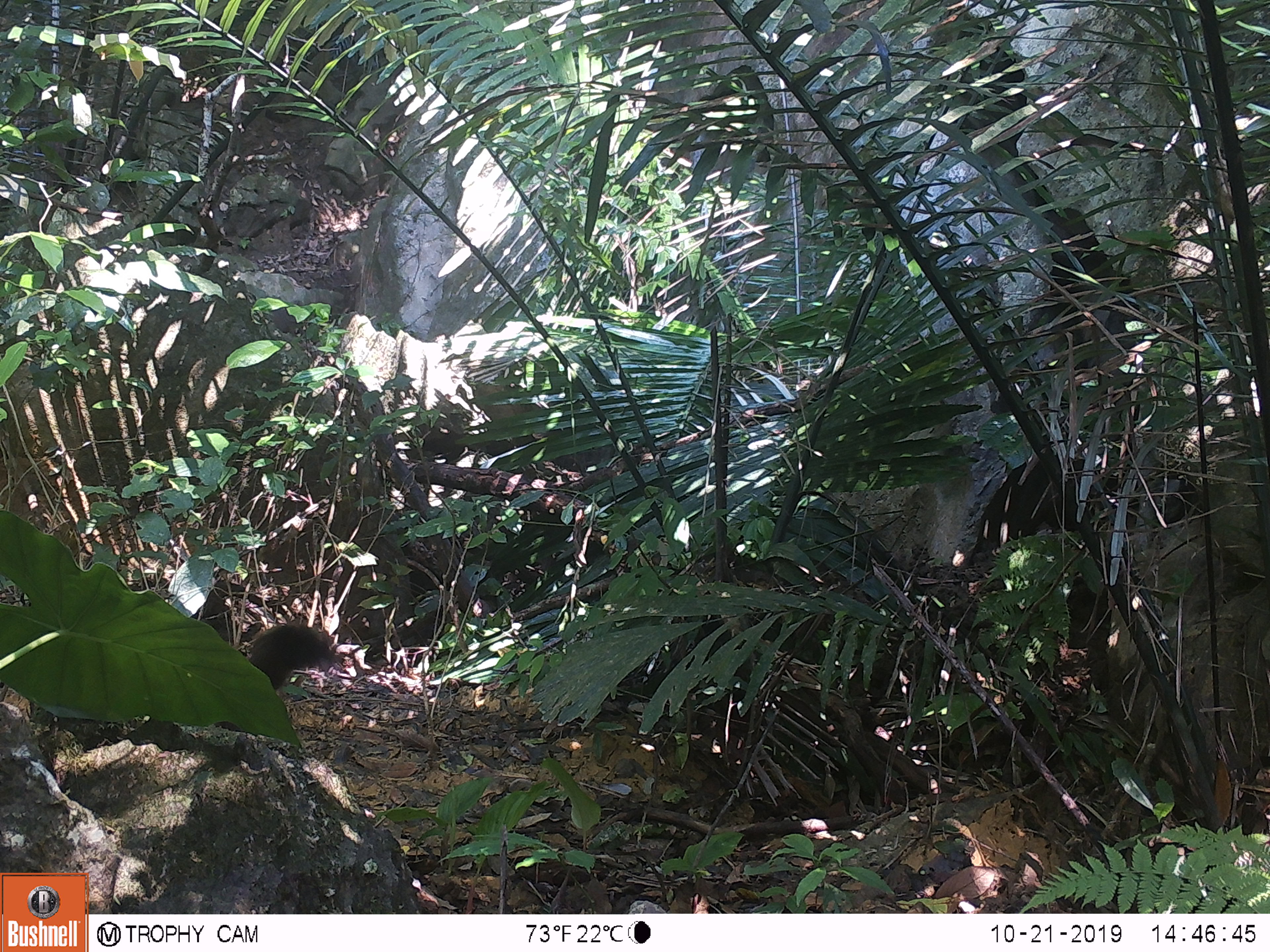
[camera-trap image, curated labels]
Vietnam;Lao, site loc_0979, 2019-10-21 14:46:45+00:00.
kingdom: Animalia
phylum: Chordata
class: Mammalia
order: Rodentia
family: Sciuridae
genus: Sciurus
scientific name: Sciurus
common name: squirrel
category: unidentified squirrel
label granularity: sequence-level